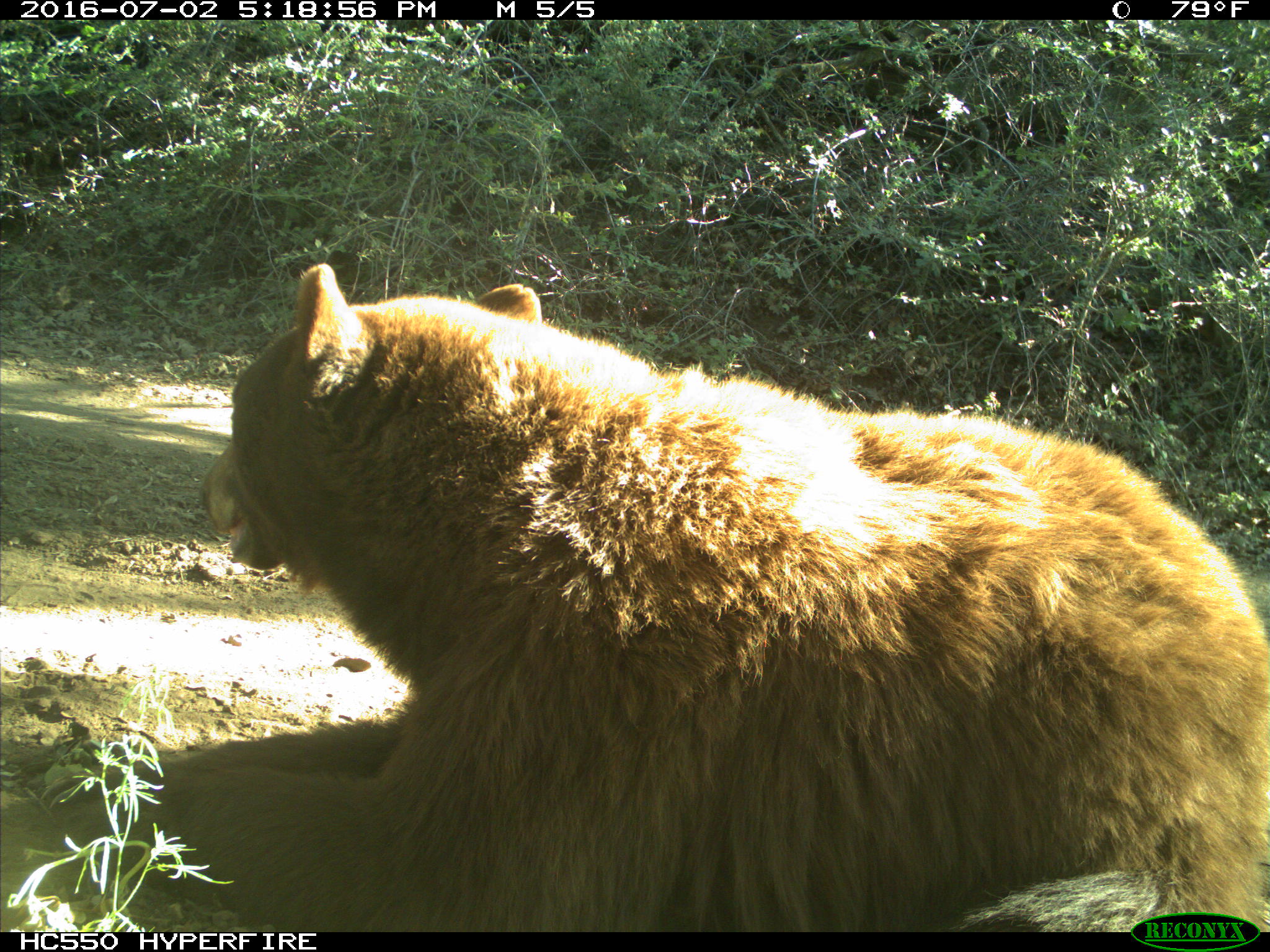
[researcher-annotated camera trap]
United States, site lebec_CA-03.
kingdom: Animalia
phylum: Chordata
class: Mammalia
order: Carnivora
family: Ursidae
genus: Ursus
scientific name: Ursus americanus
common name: american black bear